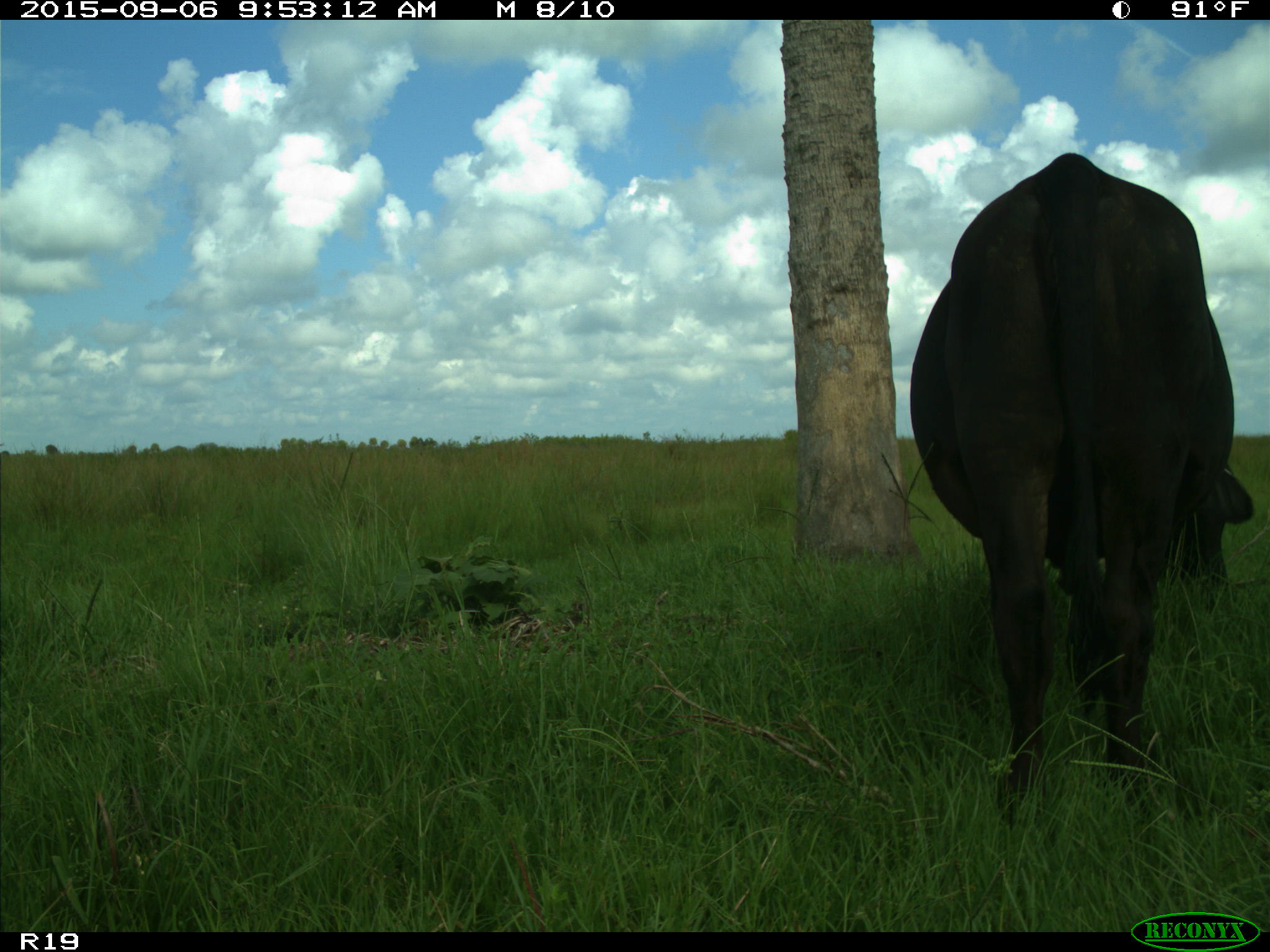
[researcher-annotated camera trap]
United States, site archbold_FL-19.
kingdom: Animalia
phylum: Chordata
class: Mammalia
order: Artiodactyla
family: Bovidae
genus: Bos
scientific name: Bos taurus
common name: domestic cow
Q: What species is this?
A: Bos taurus (domestic cow).